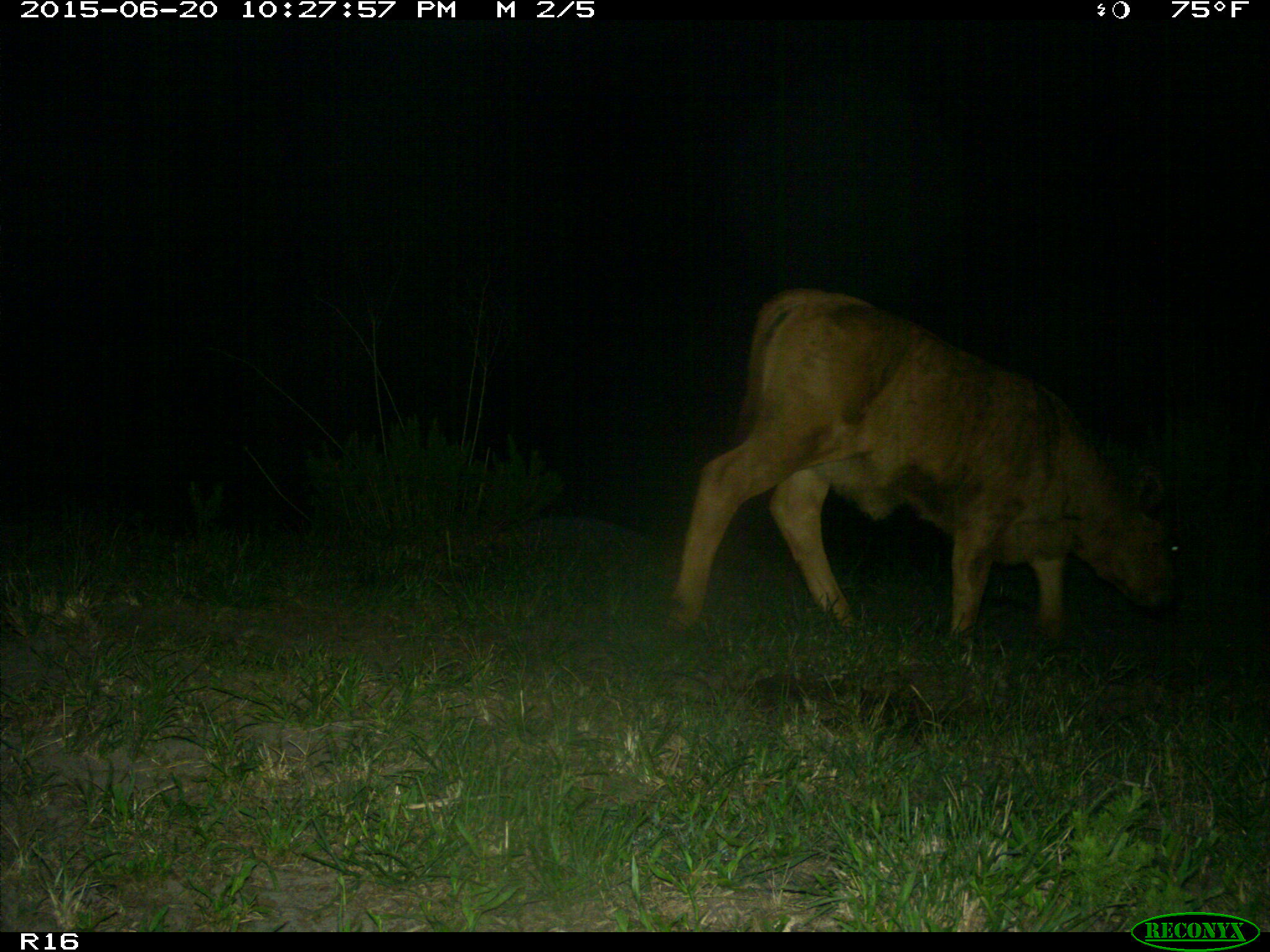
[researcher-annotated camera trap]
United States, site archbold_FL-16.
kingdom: Animalia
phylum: Chordata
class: Mammalia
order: Artiodactyla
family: Bovidae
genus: Bos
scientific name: Bos taurus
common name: domestic cow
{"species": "Bos taurus (domestic cow)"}